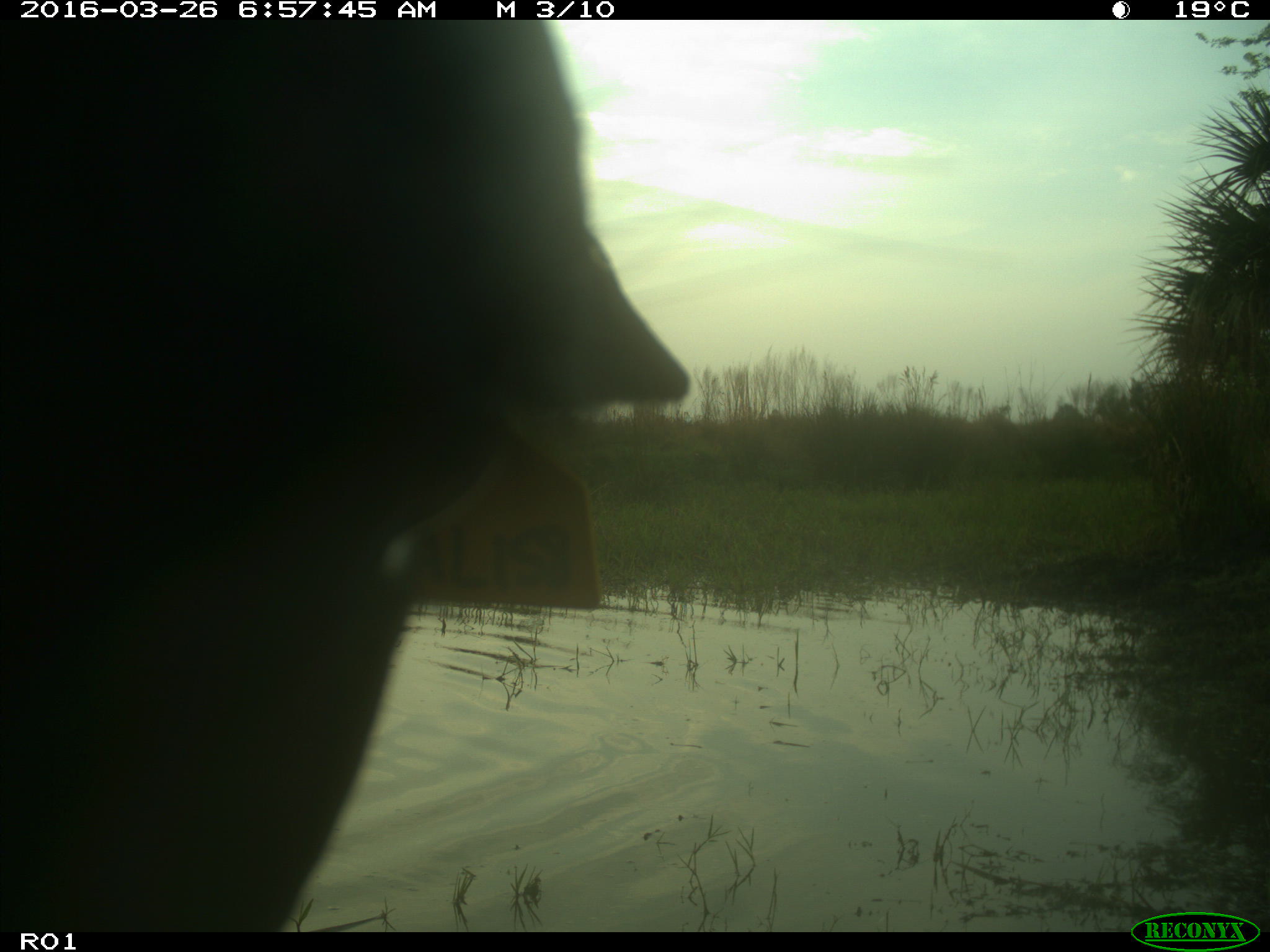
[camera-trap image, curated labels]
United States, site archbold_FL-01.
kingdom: Animalia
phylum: Chordata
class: Mammalia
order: Artiodactyla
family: Bovidae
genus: Bos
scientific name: Bos taurus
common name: domestic cow